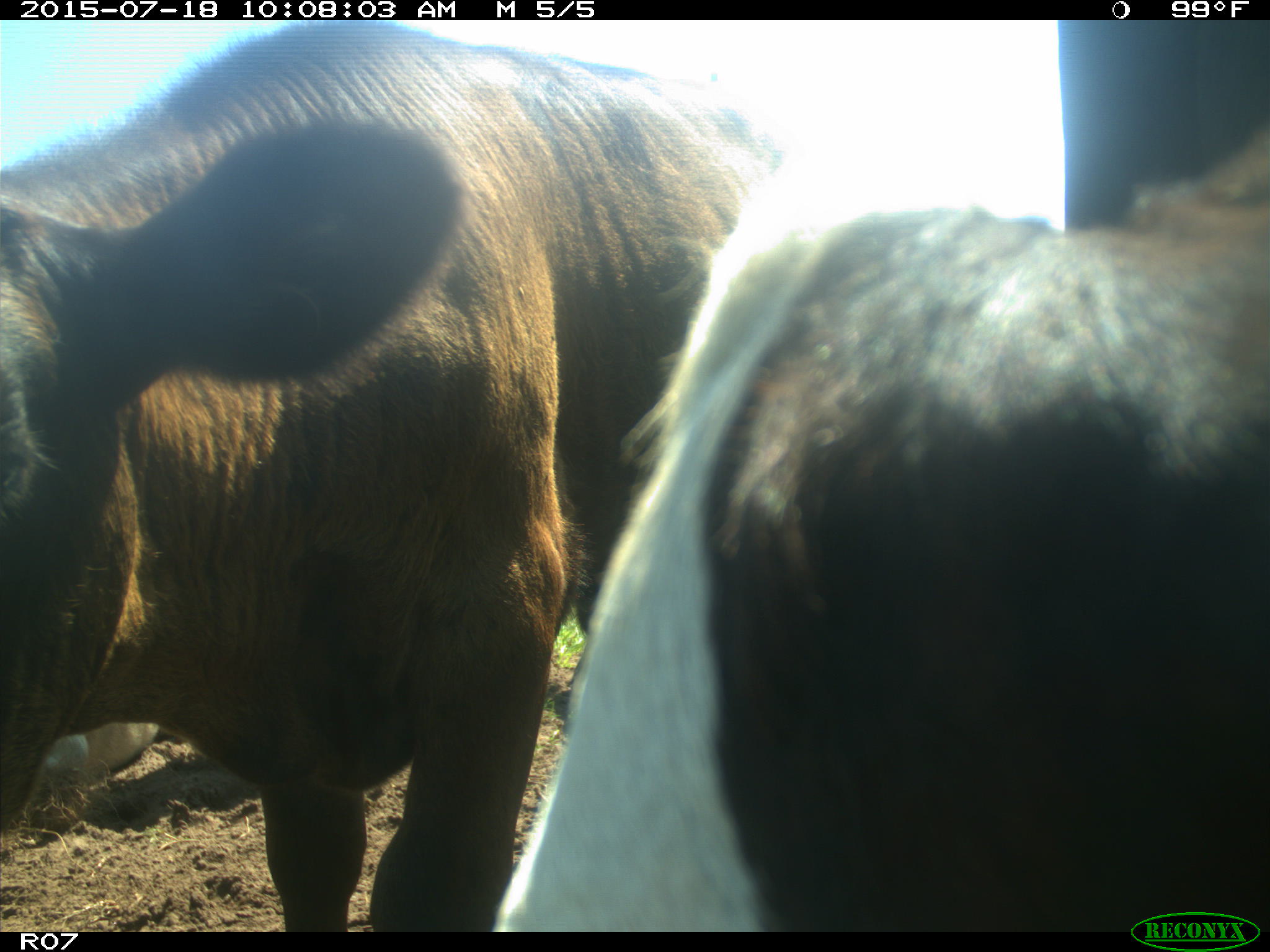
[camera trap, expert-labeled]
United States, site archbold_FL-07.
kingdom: Animalia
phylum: Chordata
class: Mammalia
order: Artiodactyla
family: Bovidae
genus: Bos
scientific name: Bos taurus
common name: domestic cow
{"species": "Bos taurus (domestic cow)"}